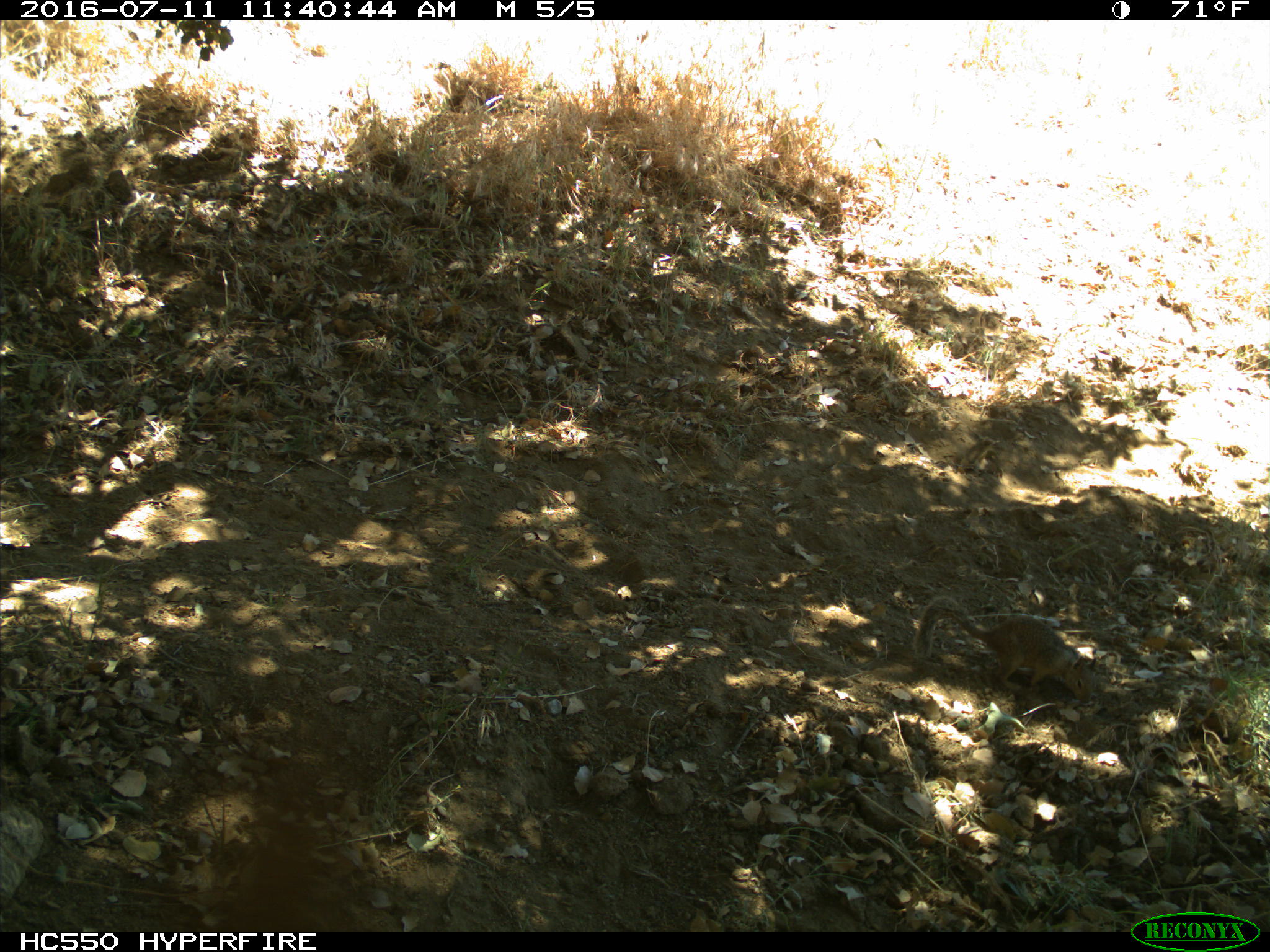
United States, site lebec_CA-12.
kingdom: Animalia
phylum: Chordata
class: Mammalia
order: Rodentia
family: Sciuridae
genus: Otospermophilus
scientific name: Otospermophilus beecheyi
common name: california ground squirrel